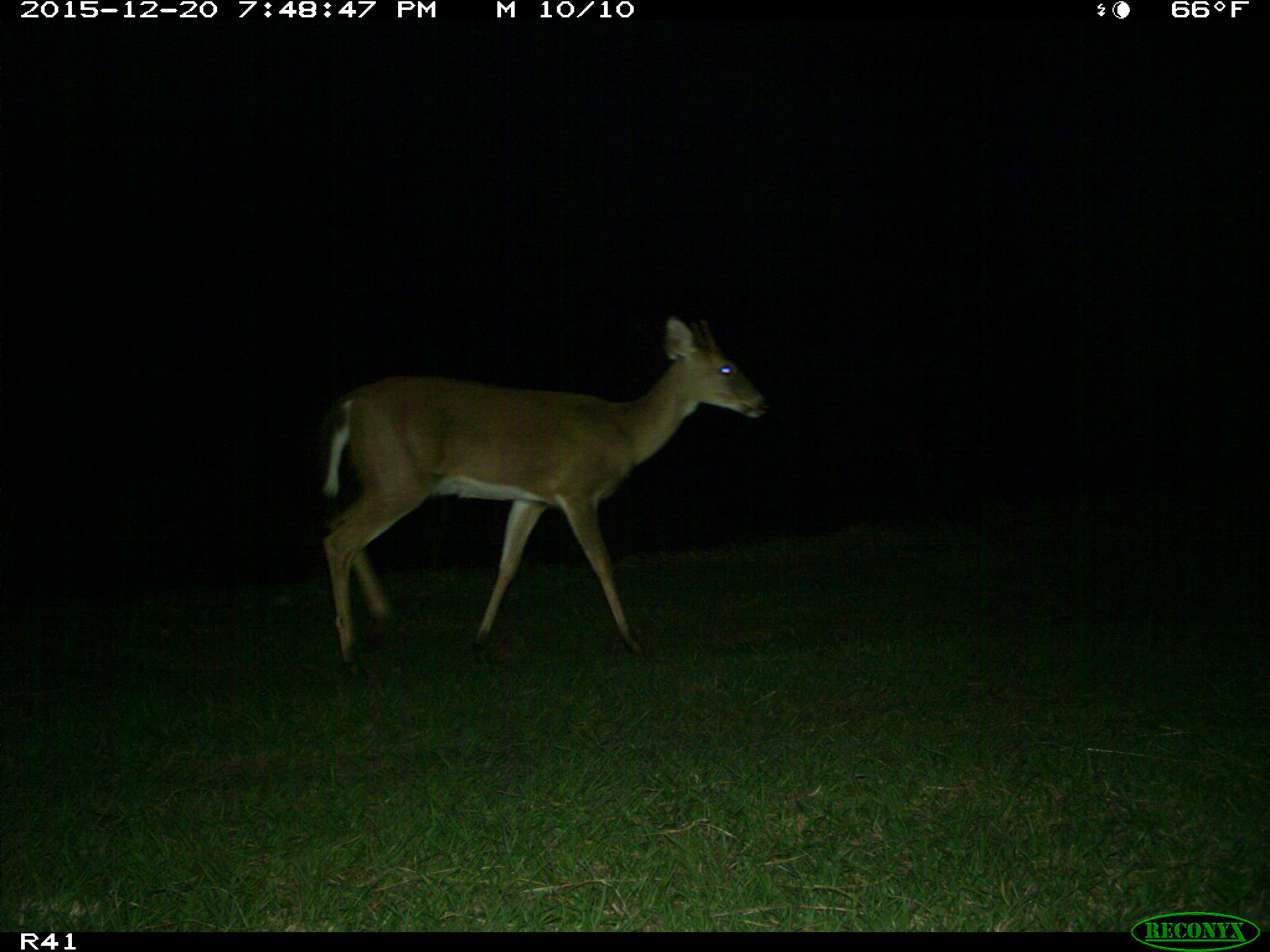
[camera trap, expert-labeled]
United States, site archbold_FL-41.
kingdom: Animalia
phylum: Chordata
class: Mammalia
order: Artiodactyla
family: Cervidae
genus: Odocoileus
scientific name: Odocoileus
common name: deer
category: unidentified deer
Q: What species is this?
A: Unidentified deer (deer) (Odocoileus).